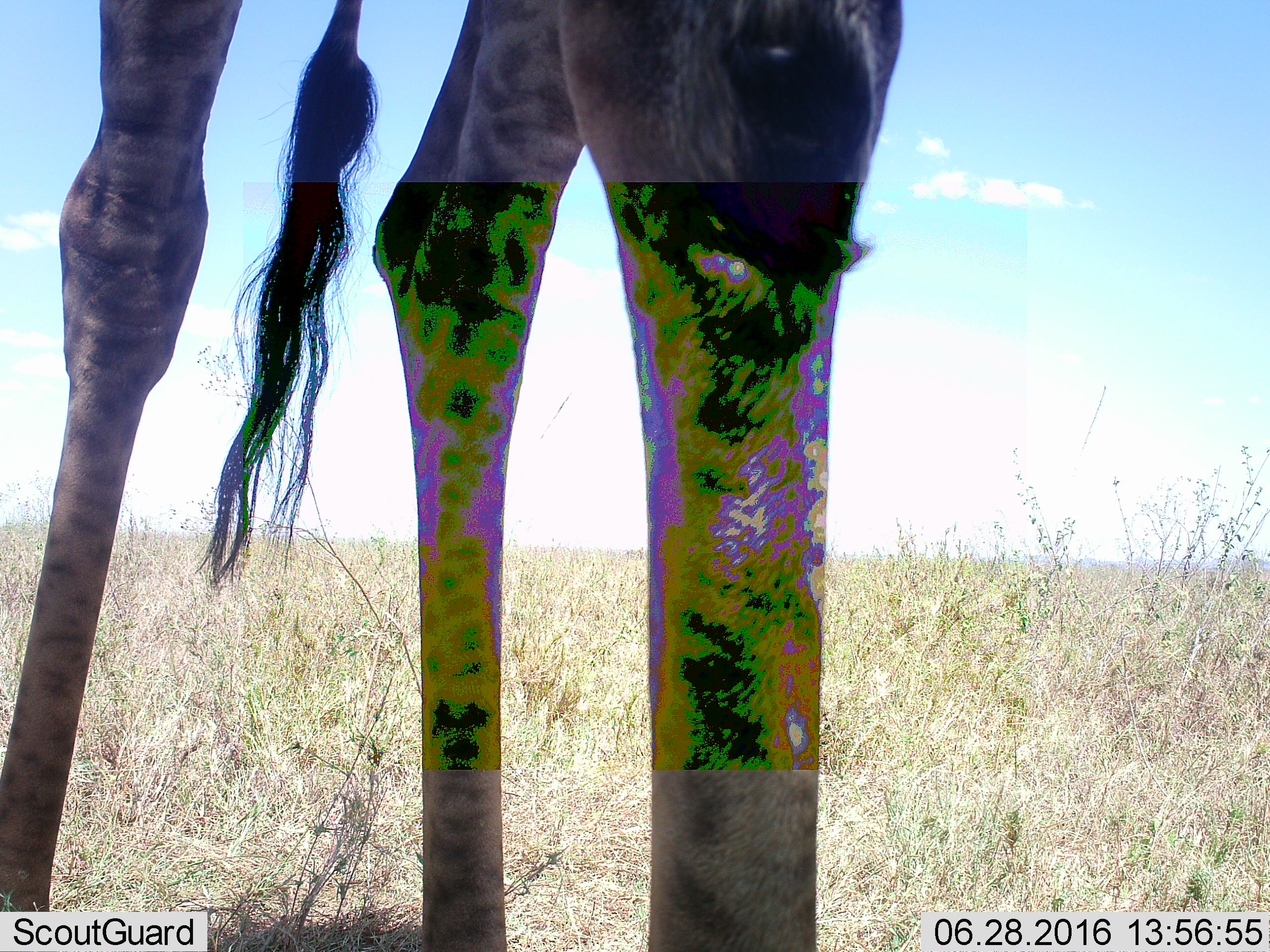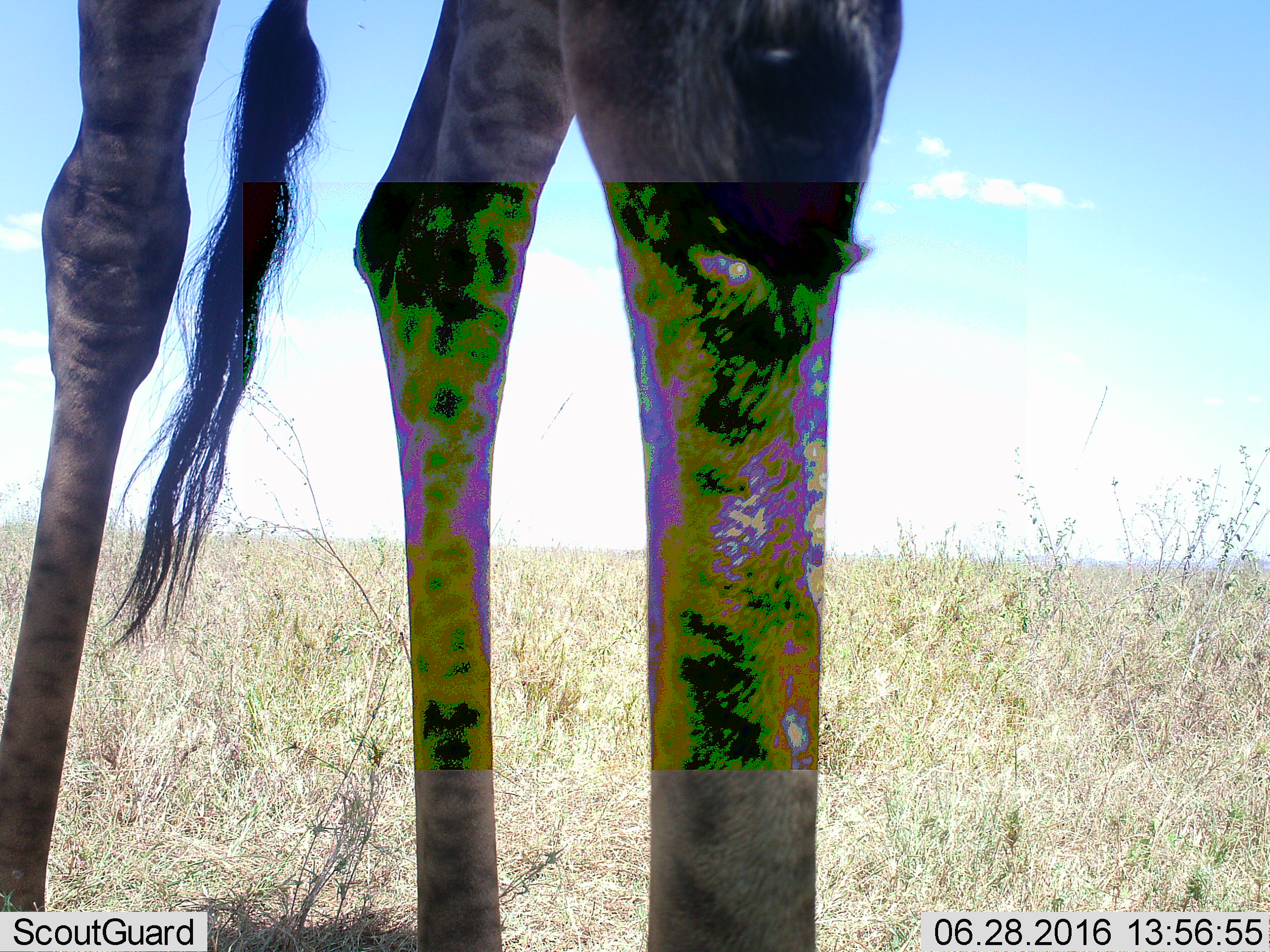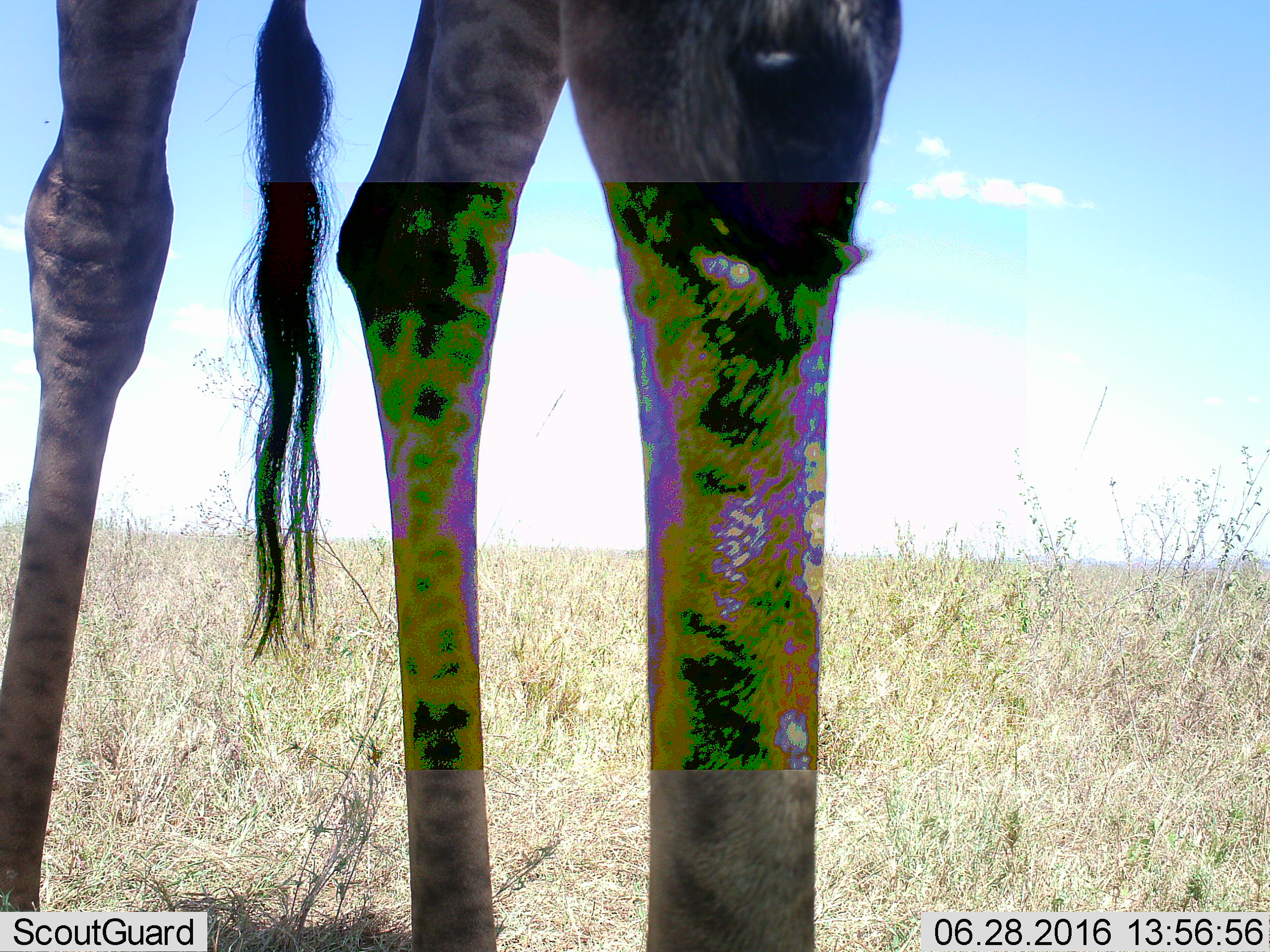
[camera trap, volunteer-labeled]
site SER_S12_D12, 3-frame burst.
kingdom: Animalia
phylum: Chordata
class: Mammalia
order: Artiodactyla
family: Giraffidae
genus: Giraffa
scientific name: Giraffa camelopardalis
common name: giraffe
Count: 1.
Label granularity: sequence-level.